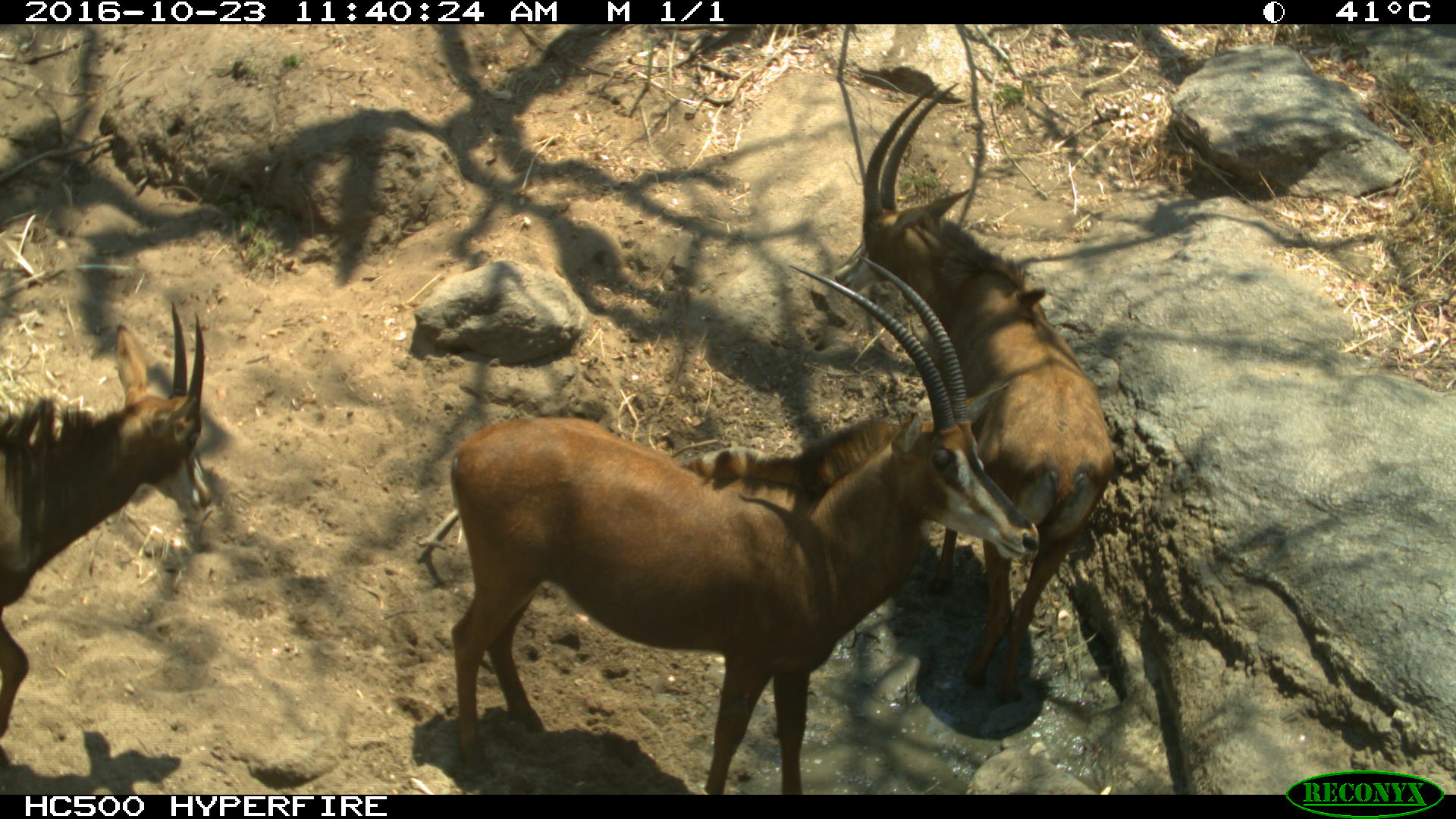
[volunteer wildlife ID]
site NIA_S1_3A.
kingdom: Animalia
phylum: Chordata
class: Mammalia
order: Artiodactyla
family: Bovidae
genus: Hippotragus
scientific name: Hippotragus niger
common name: sable antelope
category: sable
Sable (sable antelope) (Hippotragus niger), count 3. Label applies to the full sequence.